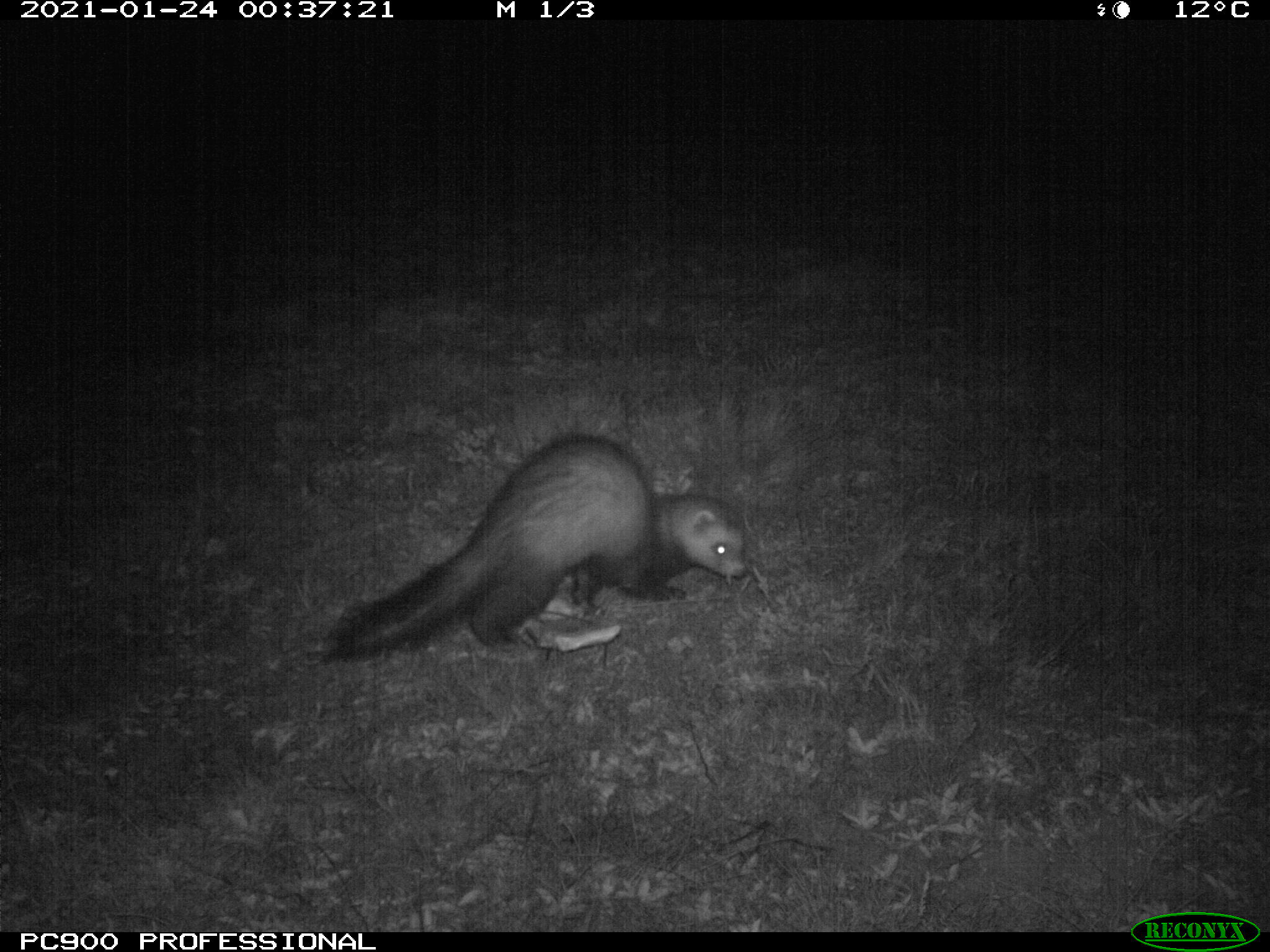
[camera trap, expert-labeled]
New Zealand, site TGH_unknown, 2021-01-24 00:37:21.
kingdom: Animalia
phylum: Chordata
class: Mammalia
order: Carnivora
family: Mustelidae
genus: Mustela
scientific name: Mustela furo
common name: ferret